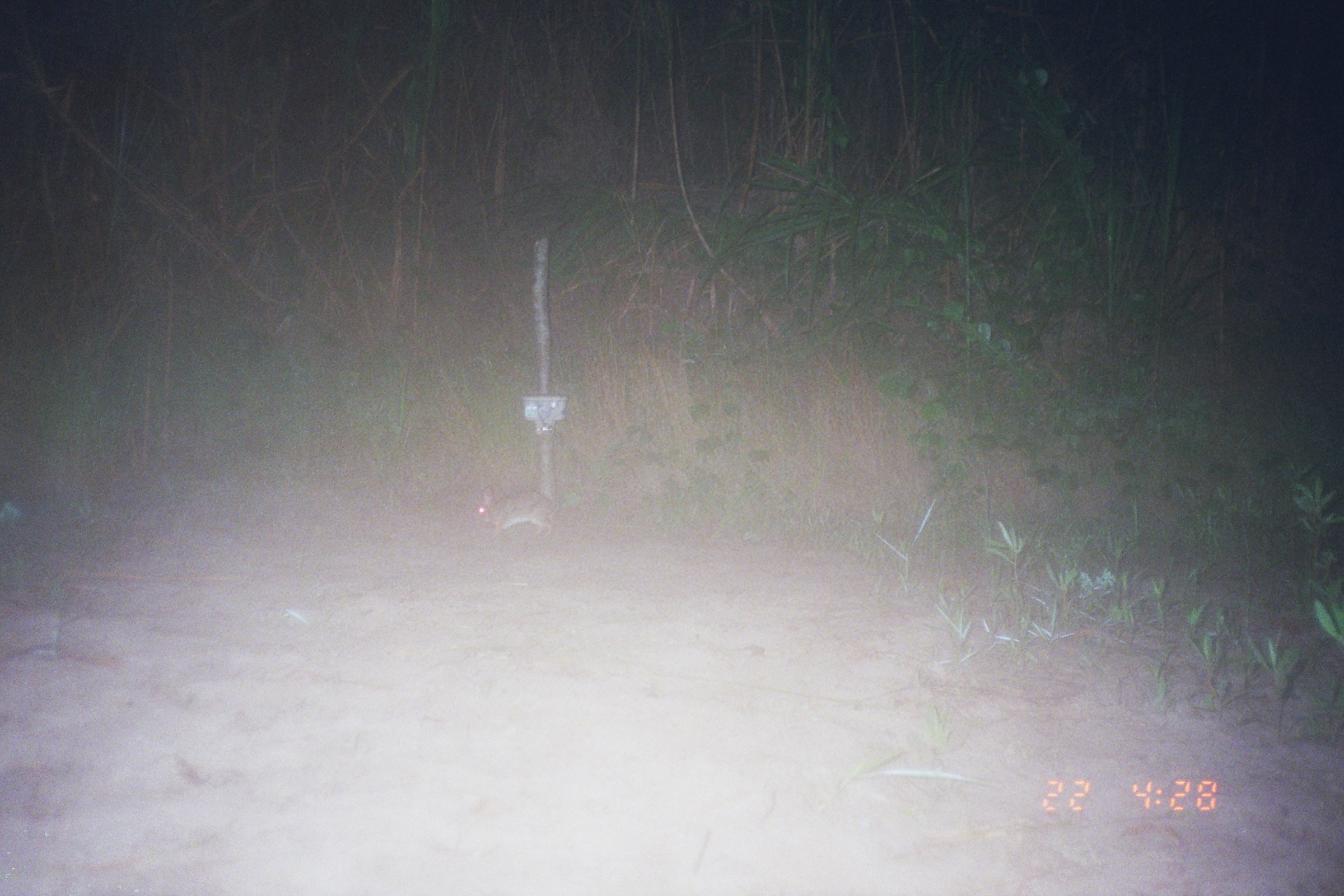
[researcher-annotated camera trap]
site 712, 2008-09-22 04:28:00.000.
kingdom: Animalia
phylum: Chordata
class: Mammalia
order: Lagomorpha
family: Leporidae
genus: Sylvilagus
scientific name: Sylvilagus brasiliensis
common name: tapeti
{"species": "Sylvilagus brasiliensis (tapeti)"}